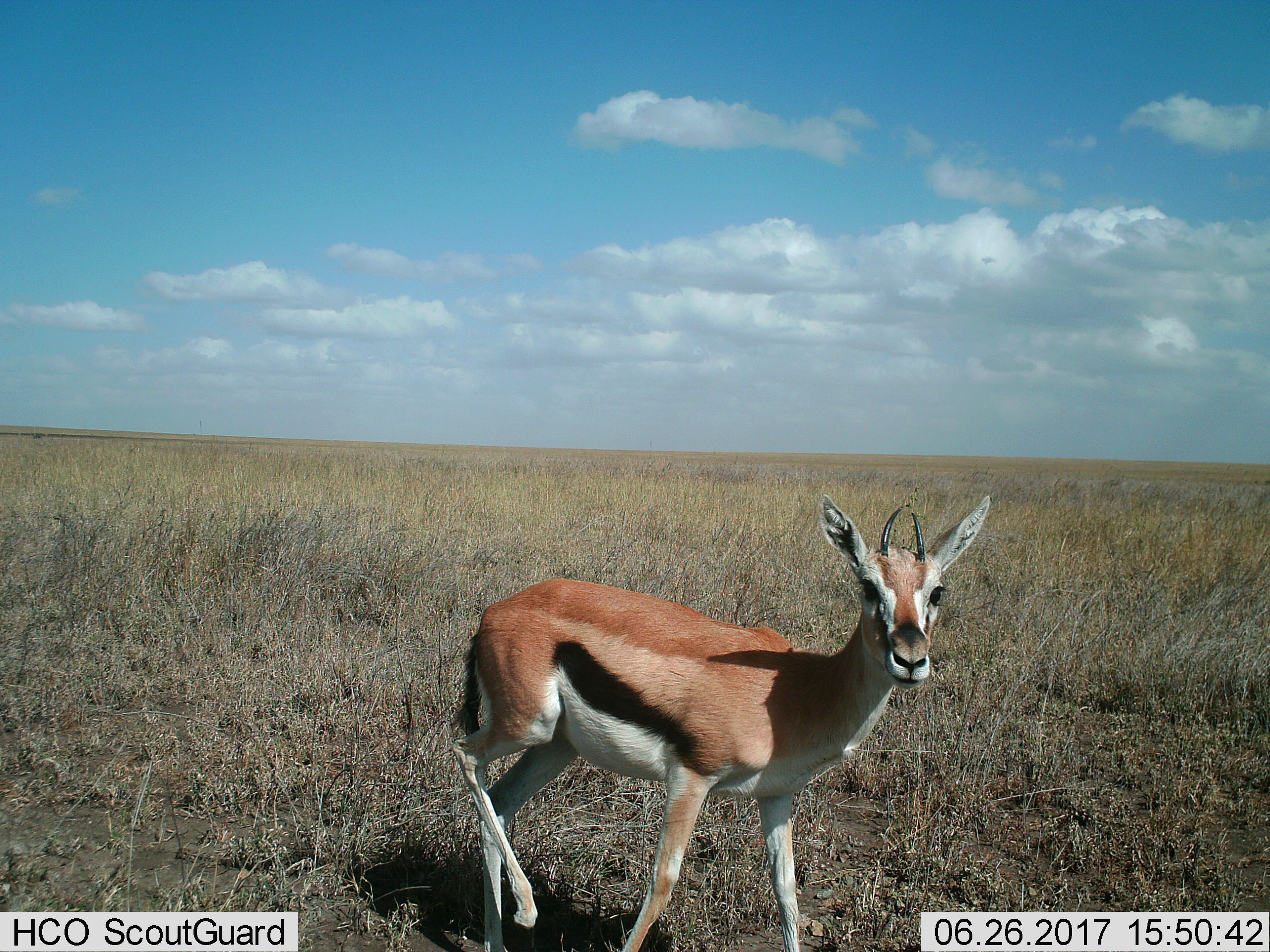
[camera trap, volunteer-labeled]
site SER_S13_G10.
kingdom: Animalia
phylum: Chordata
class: Mammalia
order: Artiodactyla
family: Bovidae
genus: Eudorcas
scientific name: Eudorcas thomsonii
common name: thomson's gazelle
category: gazellethomsons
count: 1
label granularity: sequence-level